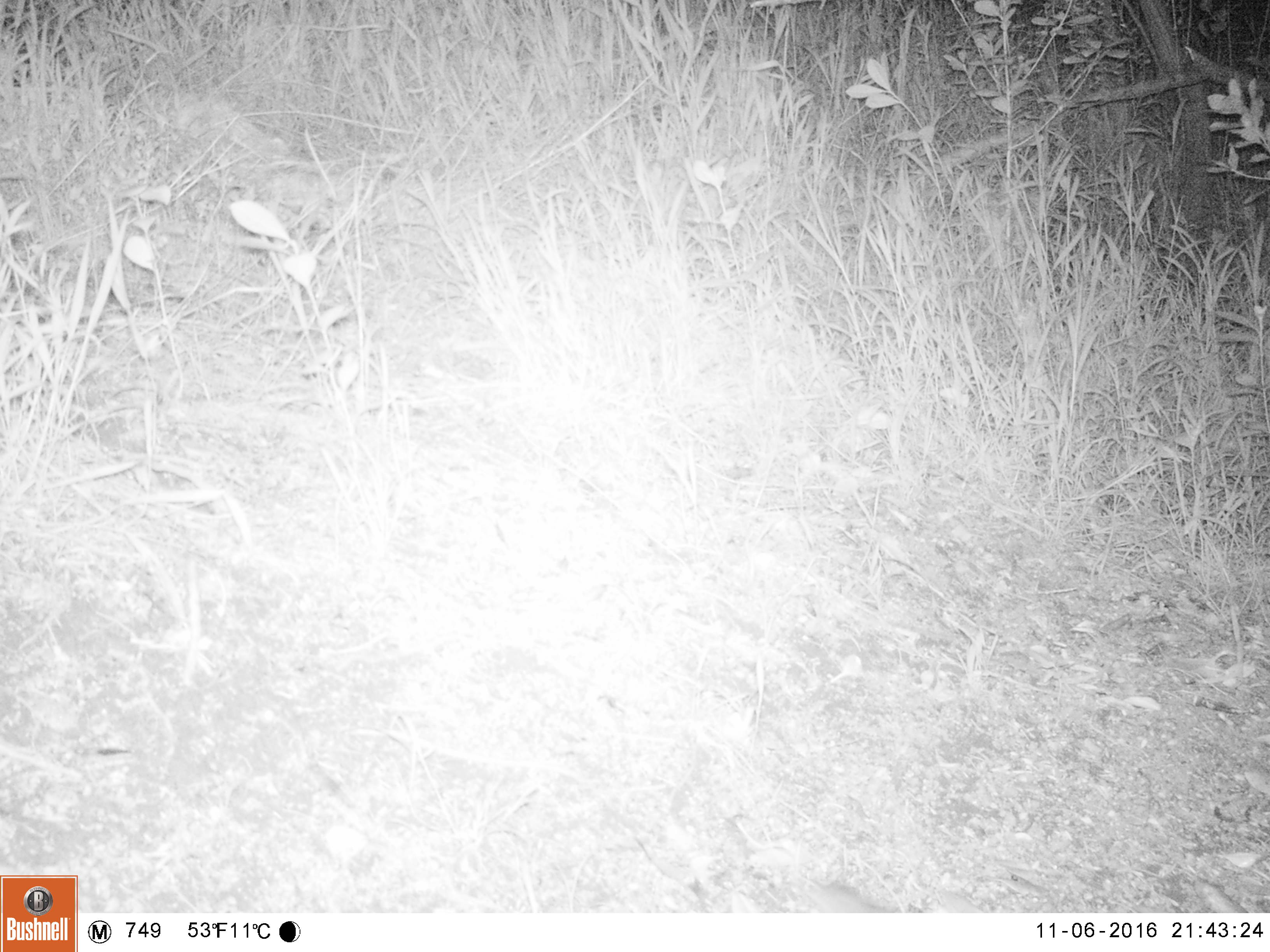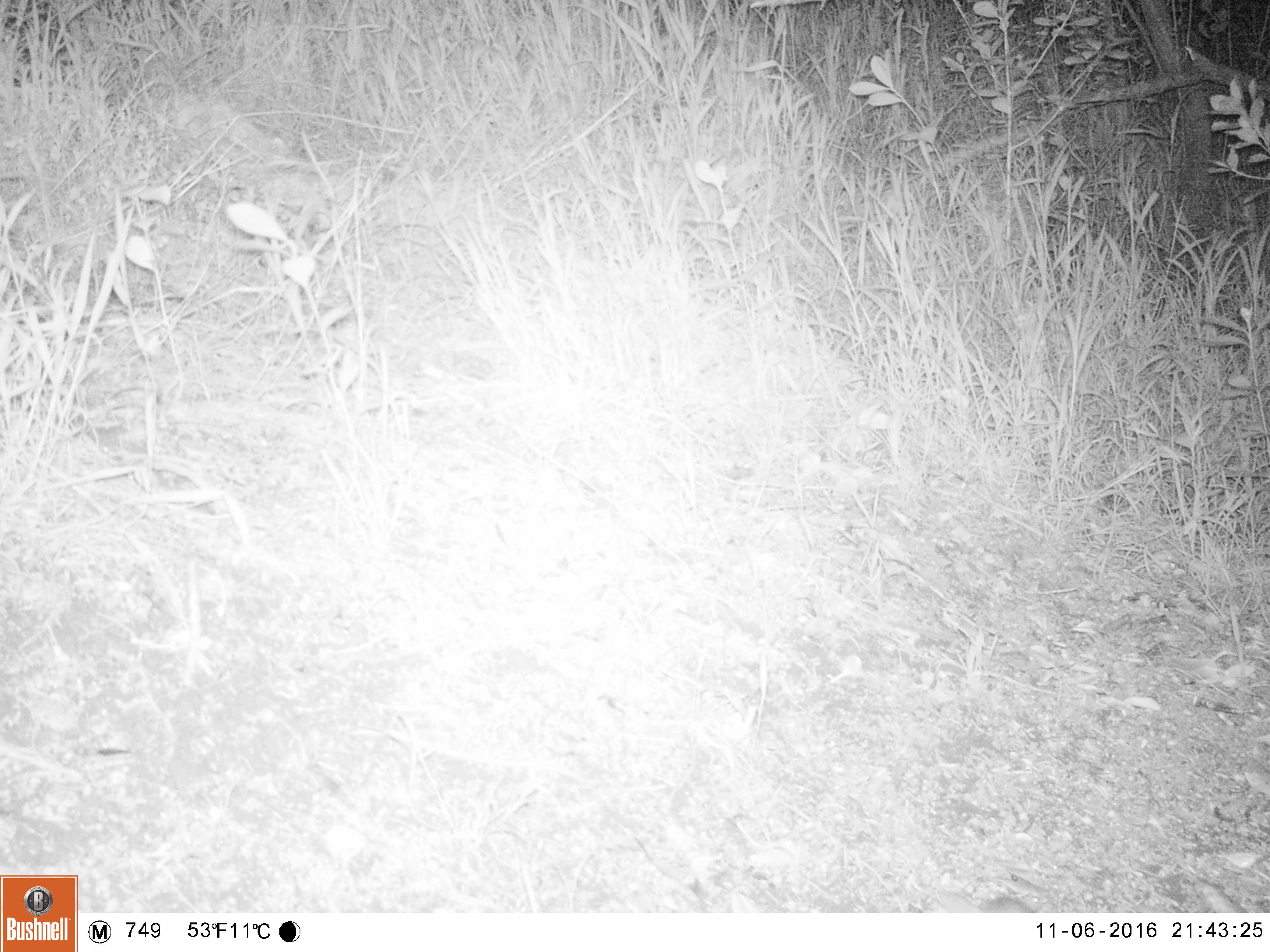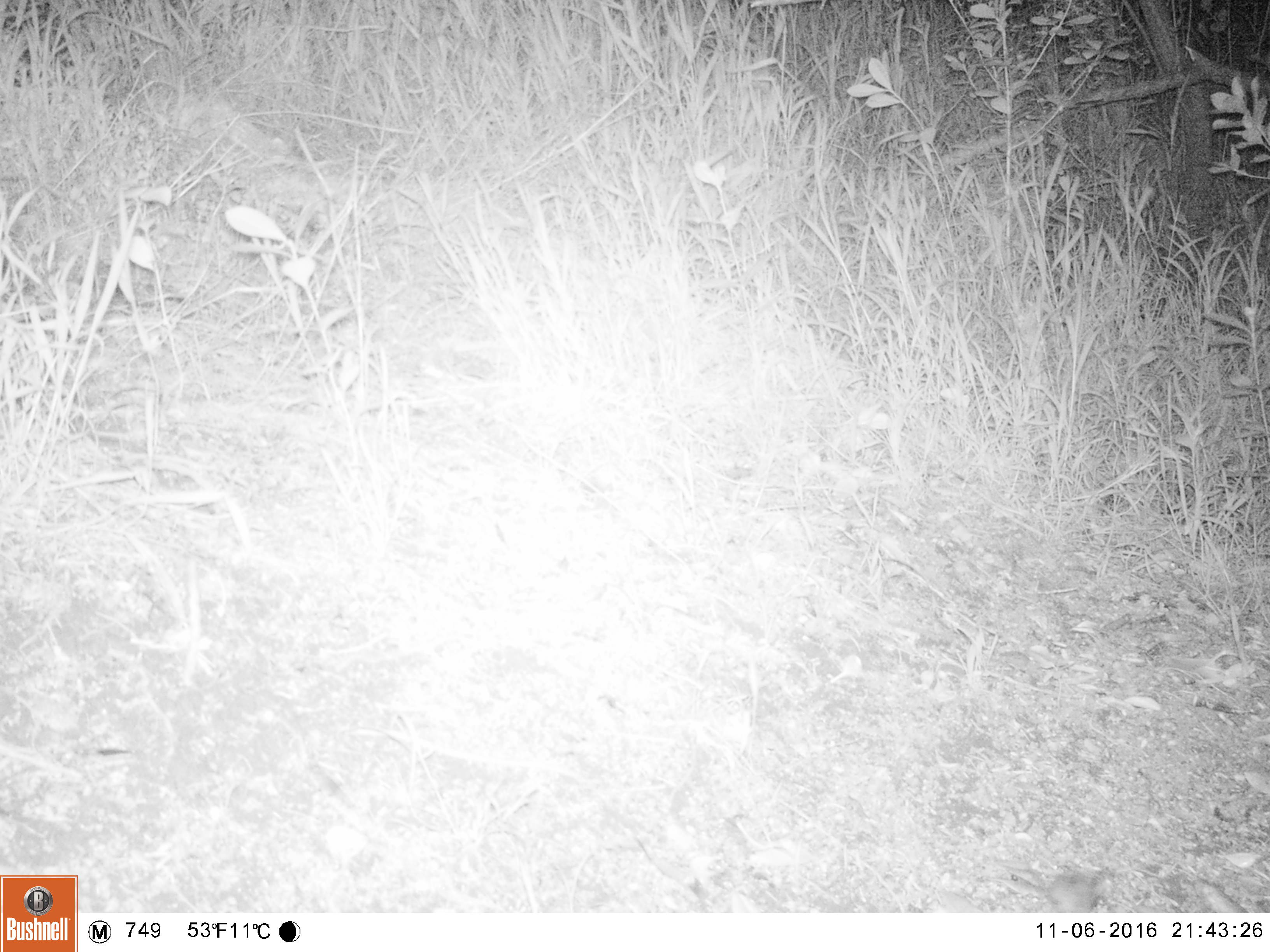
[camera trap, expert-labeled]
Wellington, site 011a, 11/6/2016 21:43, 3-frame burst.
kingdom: Animalia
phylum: Chordata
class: Mammalia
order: Rodentia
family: Muridae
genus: Mus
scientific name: Mus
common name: mouse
Mouse (Mus).